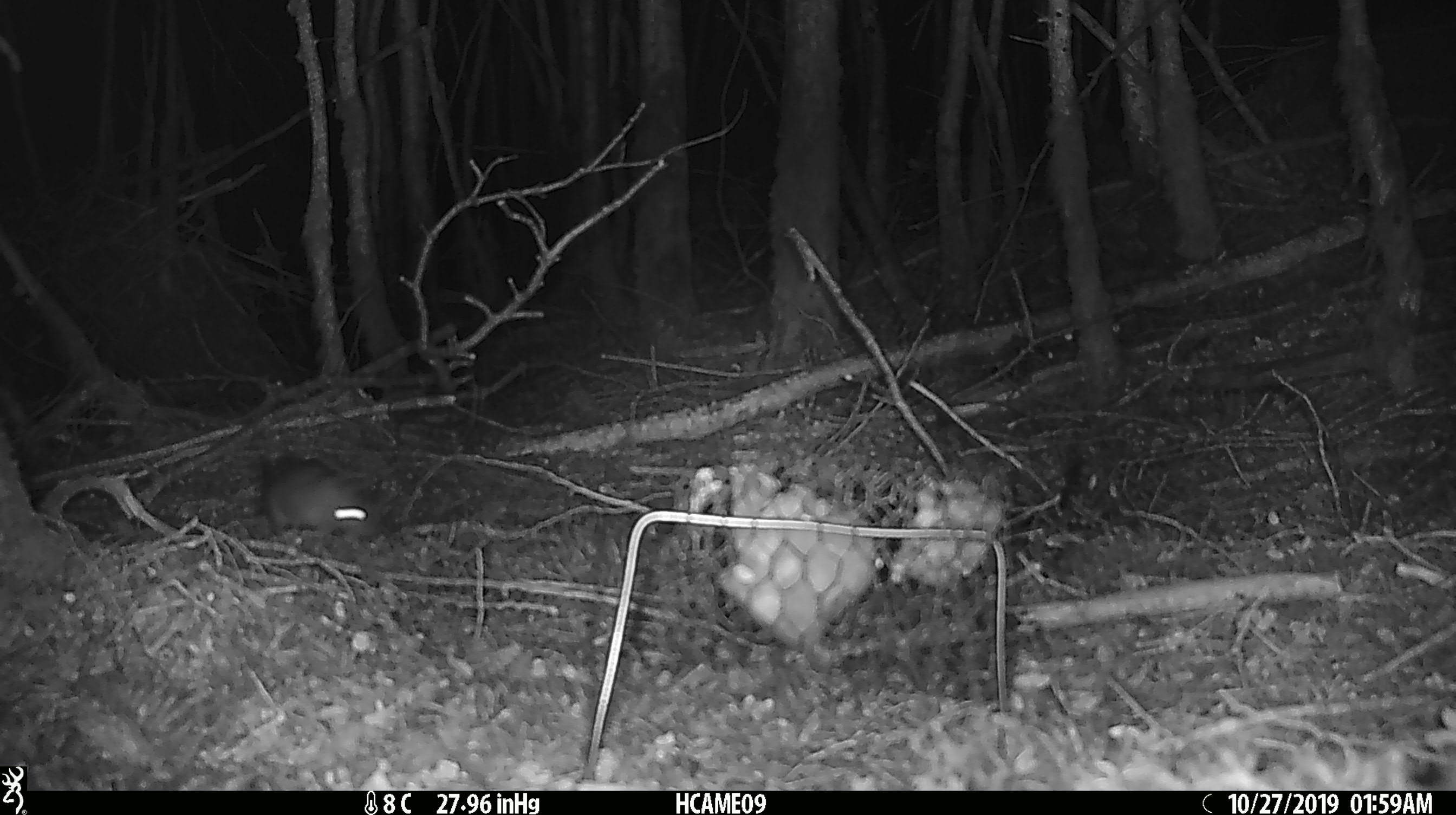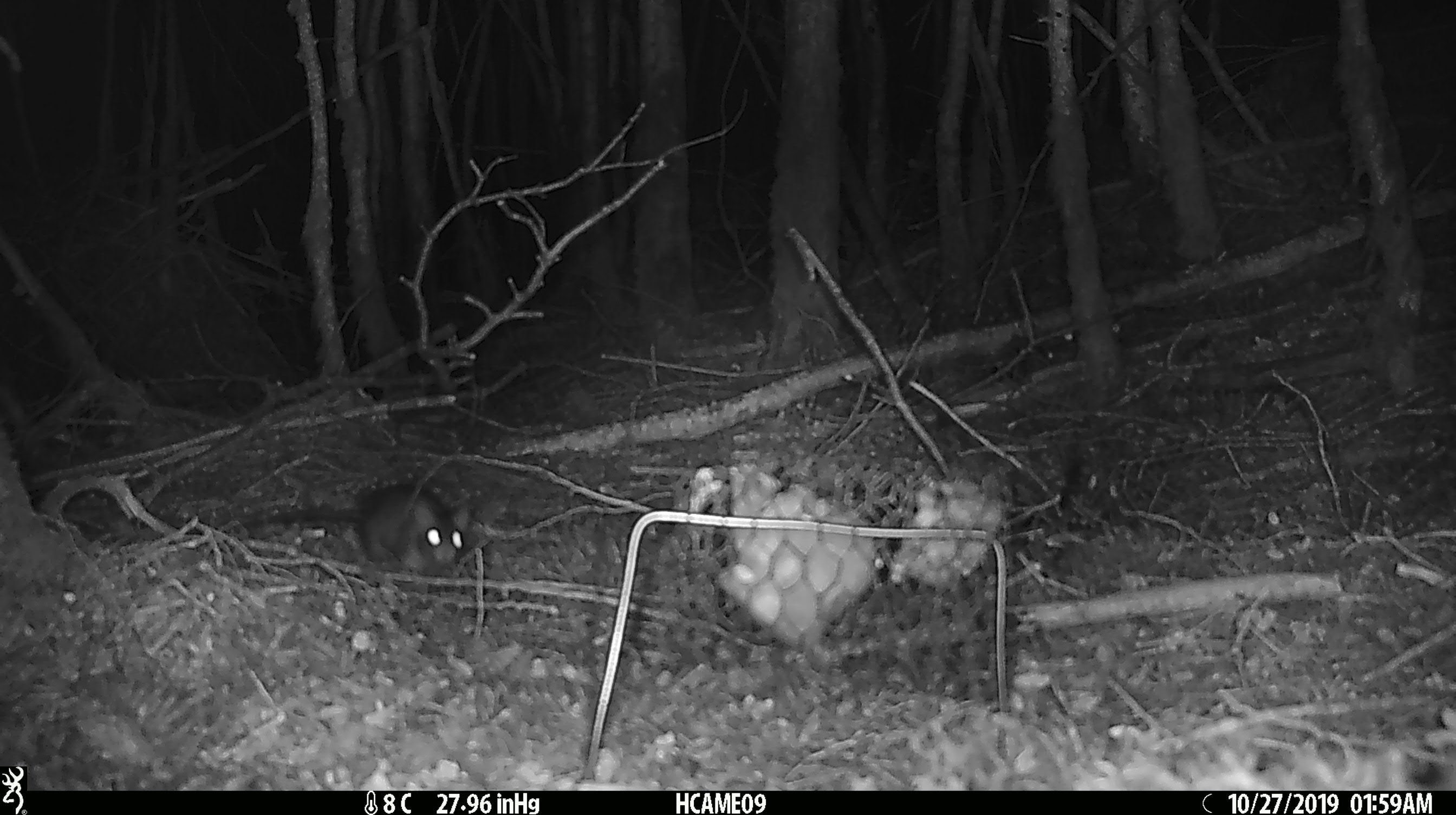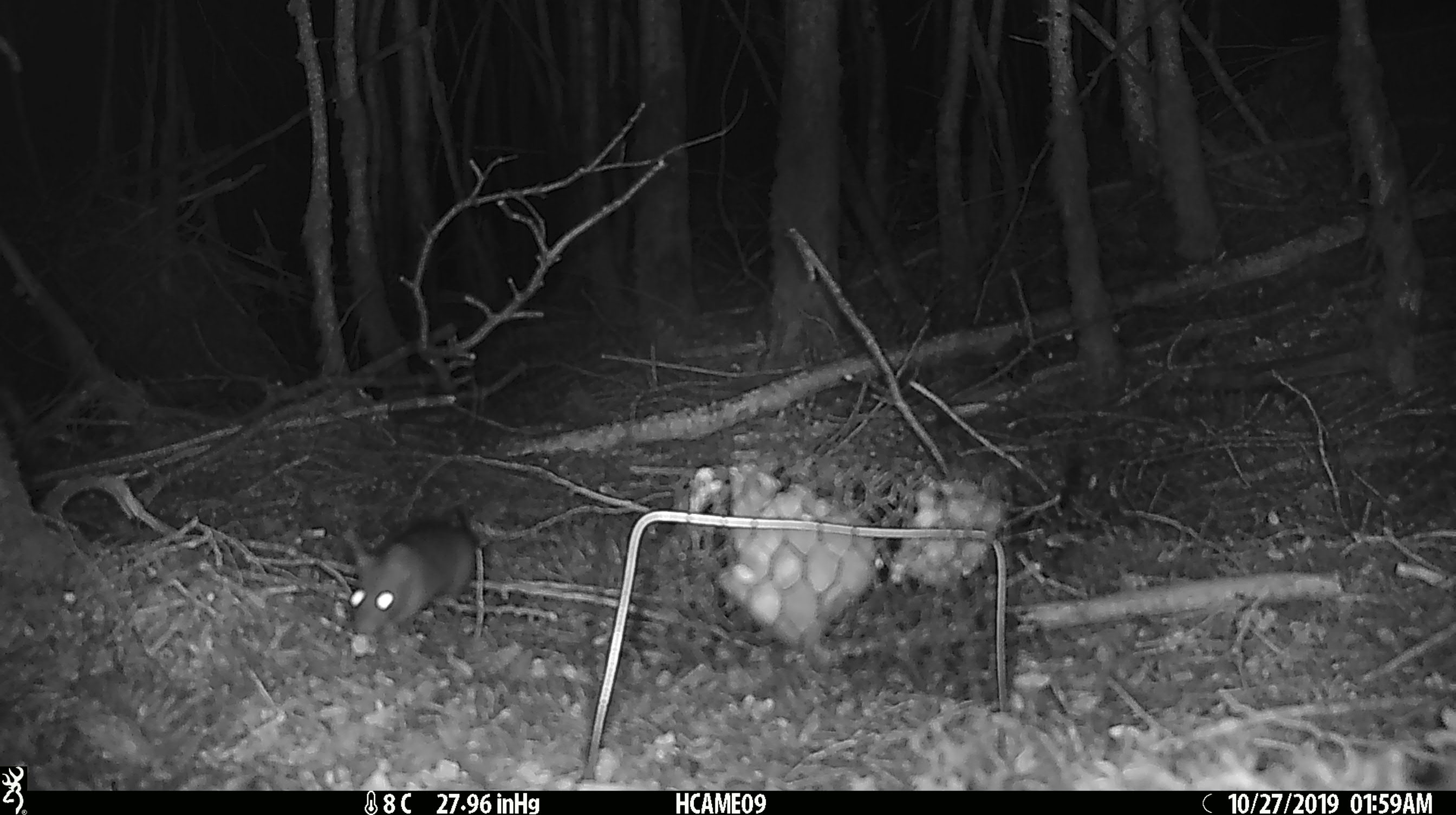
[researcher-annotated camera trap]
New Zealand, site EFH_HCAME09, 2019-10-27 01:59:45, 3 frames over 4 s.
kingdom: Animalia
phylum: Chordata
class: Mammalia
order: Rodentia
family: Muridae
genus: Rattus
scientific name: Rattus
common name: rat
Rat (Rattus).